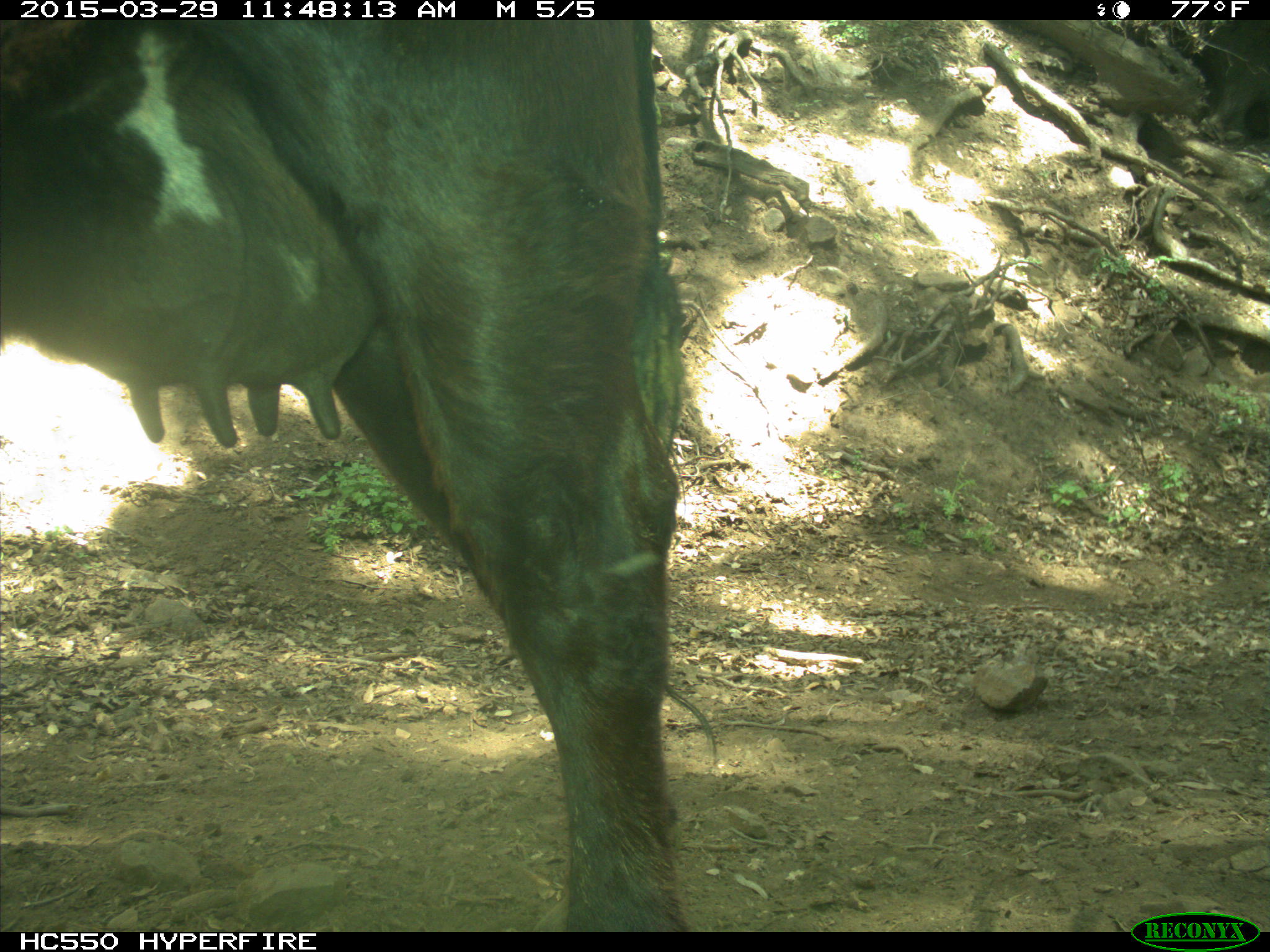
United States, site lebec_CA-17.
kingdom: Animalia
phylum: Chordata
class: Mammalia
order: Artiodactyla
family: Bovidae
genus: Bos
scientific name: Bos taurus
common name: domestic cow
Bos taurus (domestic cow).